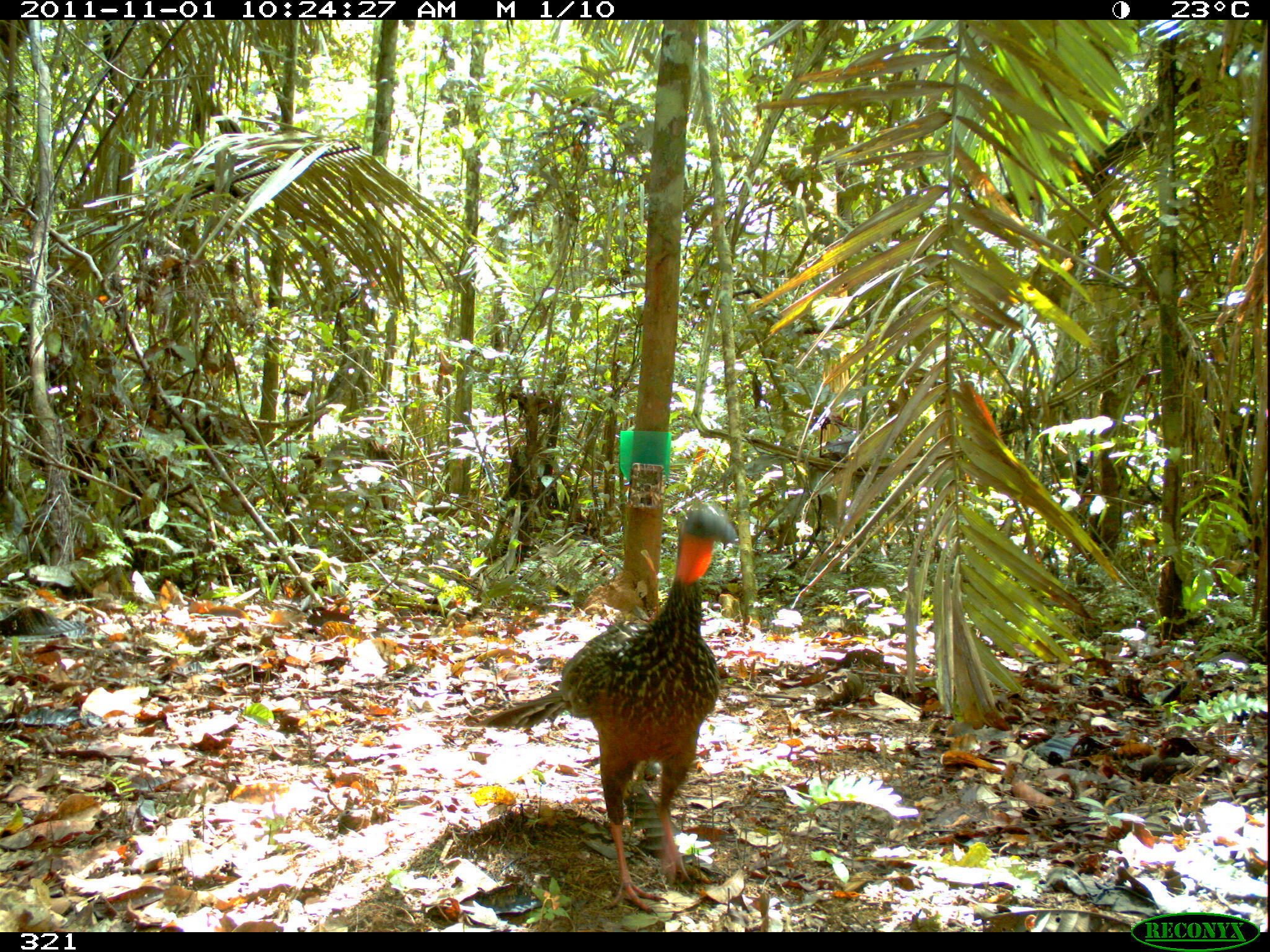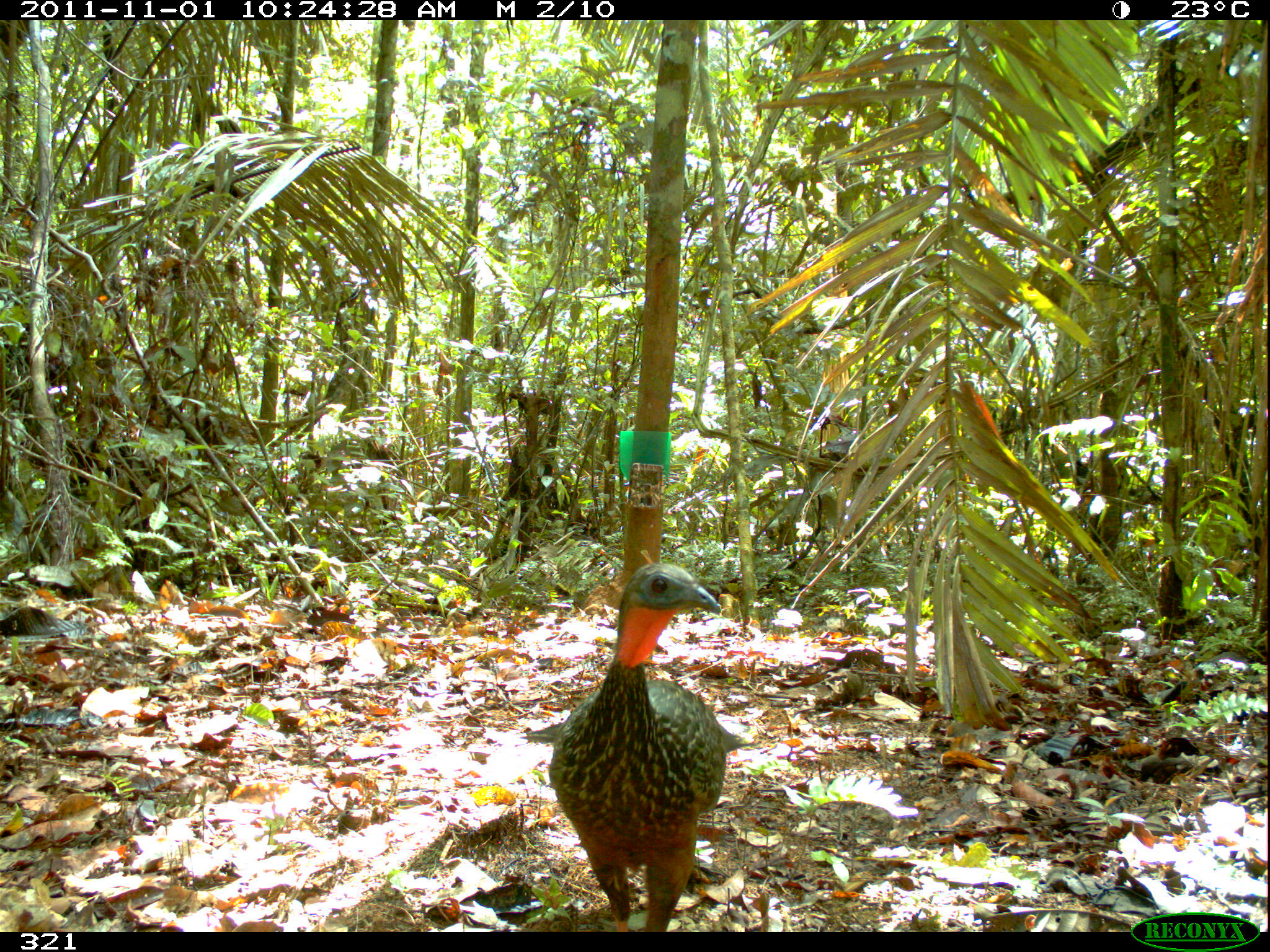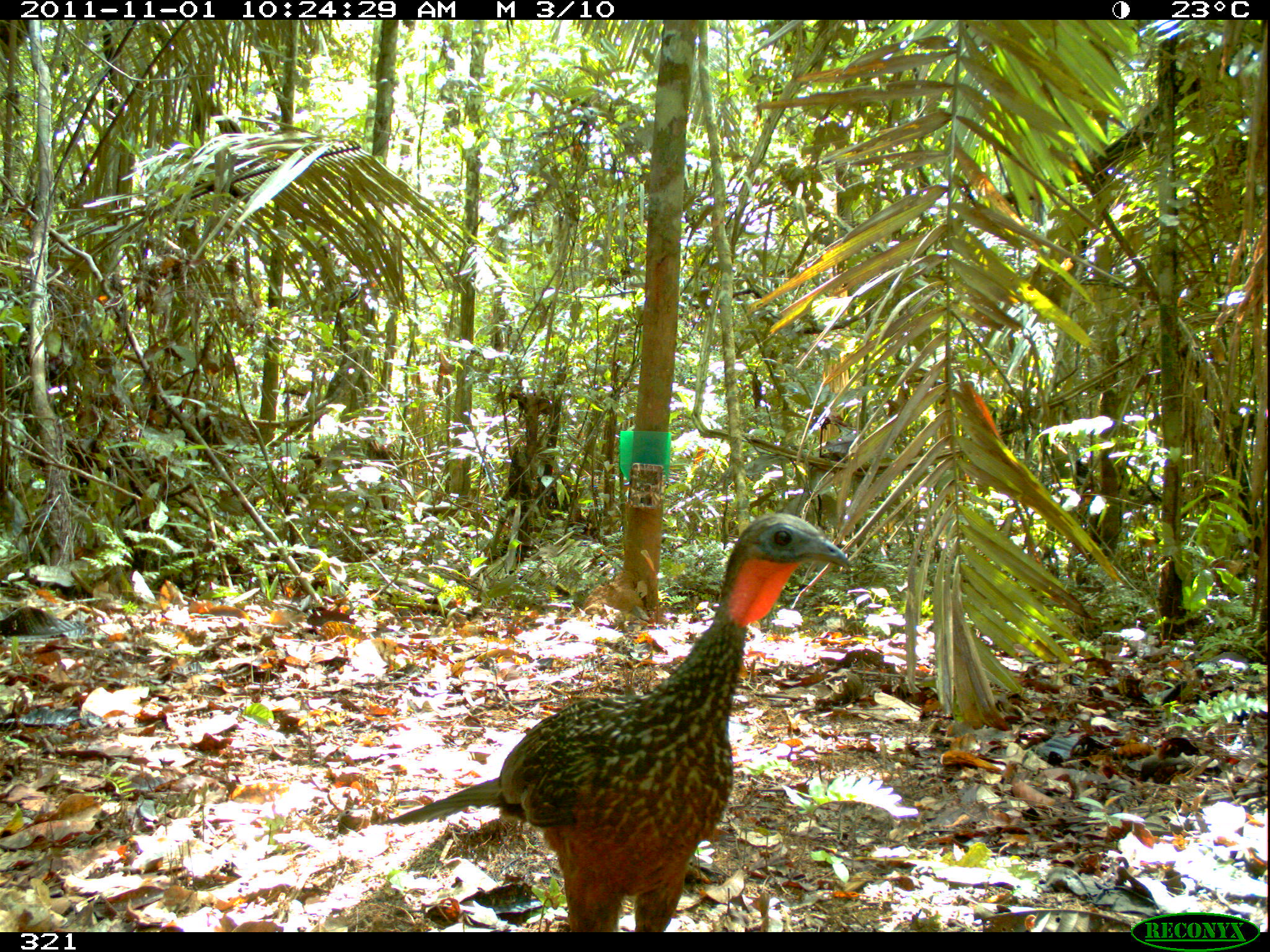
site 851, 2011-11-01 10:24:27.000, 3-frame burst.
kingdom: Animalia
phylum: Chordata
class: Aves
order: Galliformes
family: Cracidae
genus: Penelope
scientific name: Penelope jacquacu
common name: spix's guan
Penelope jacquacu (spix's guan).